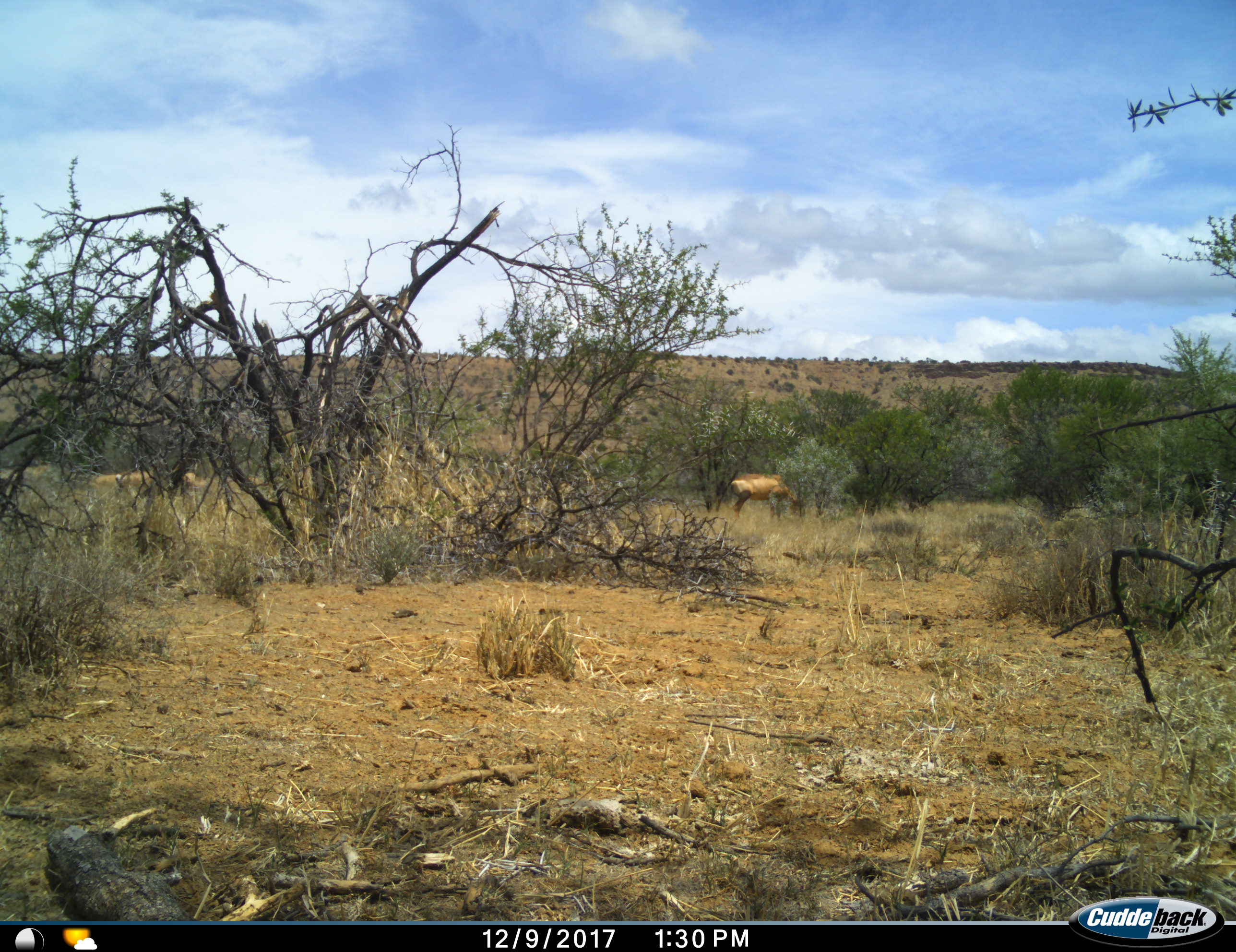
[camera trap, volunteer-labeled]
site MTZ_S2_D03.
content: unidentified animal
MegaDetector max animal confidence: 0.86